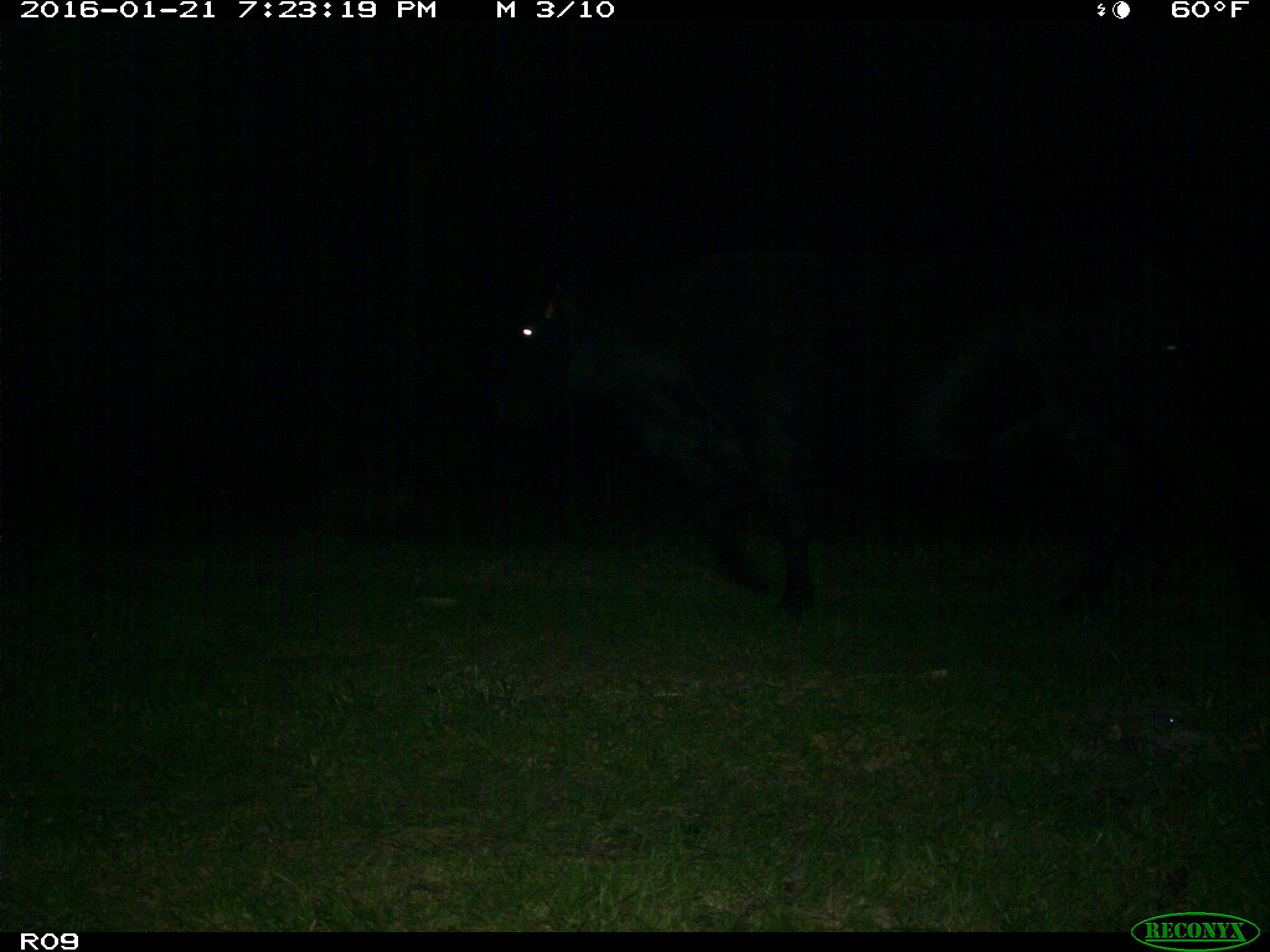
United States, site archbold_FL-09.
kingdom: Animalia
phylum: Chordata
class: Mammalia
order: Artiodactyla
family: Bovidae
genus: Bos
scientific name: Bos taurus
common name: domestic cow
Bos taurus (domestic cow).